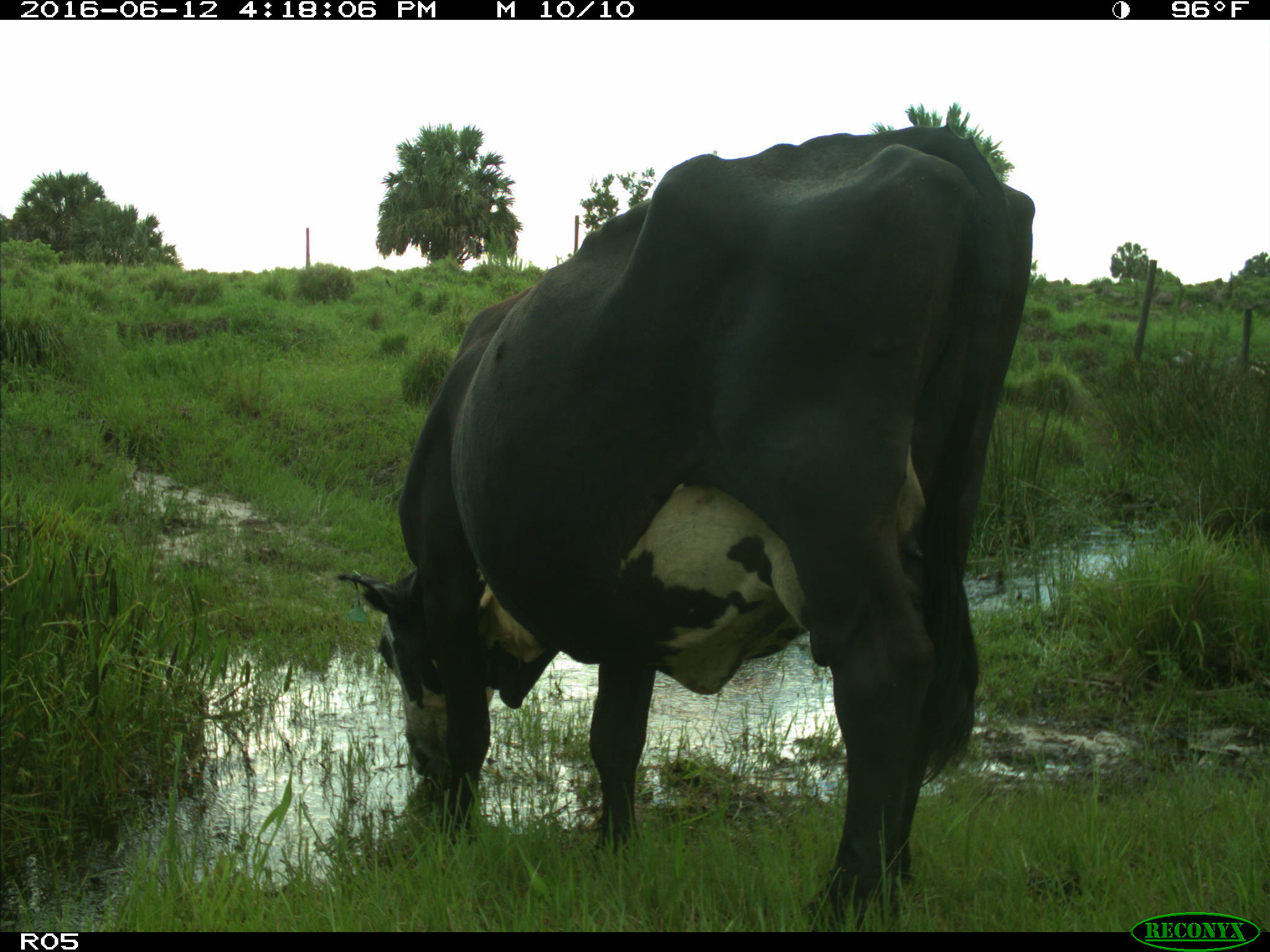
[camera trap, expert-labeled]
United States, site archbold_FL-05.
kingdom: Animalia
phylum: Chordata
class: Mammalia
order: Artiodactyla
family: Bovidae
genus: Bos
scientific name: Bos taurus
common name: domestic cow